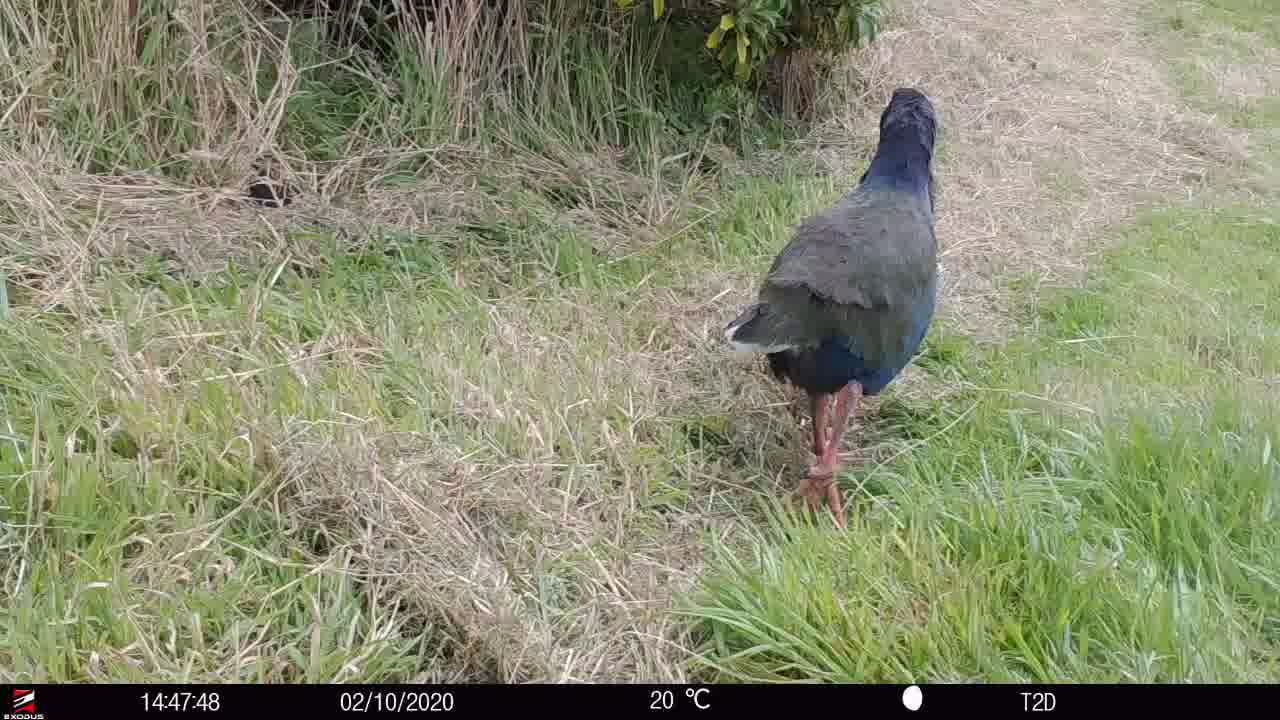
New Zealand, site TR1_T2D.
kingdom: Animalia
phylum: Chordata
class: Aves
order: Gruiformes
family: Rallidae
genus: Porphyrio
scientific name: Porphyrio mantelli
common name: takahe